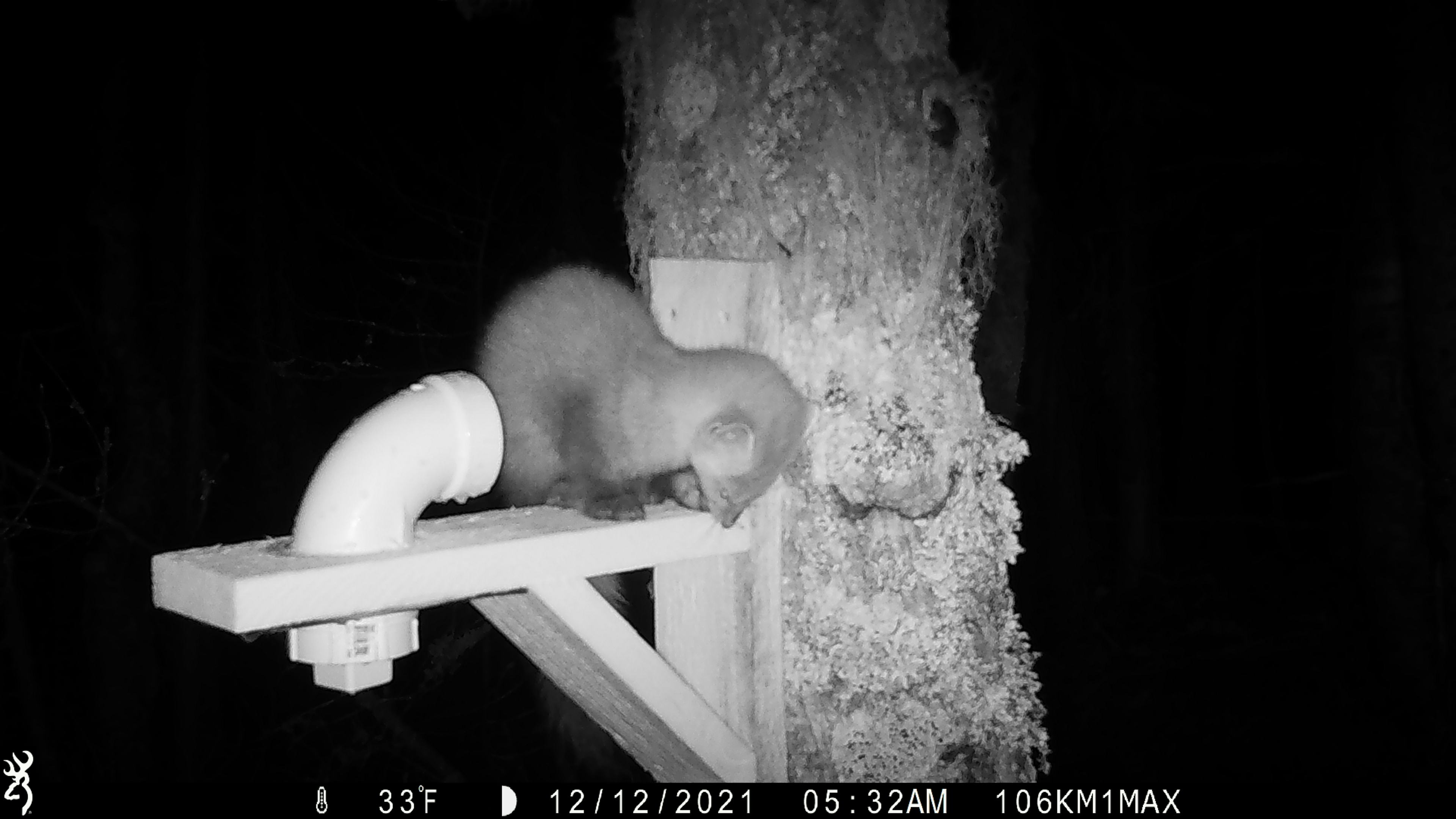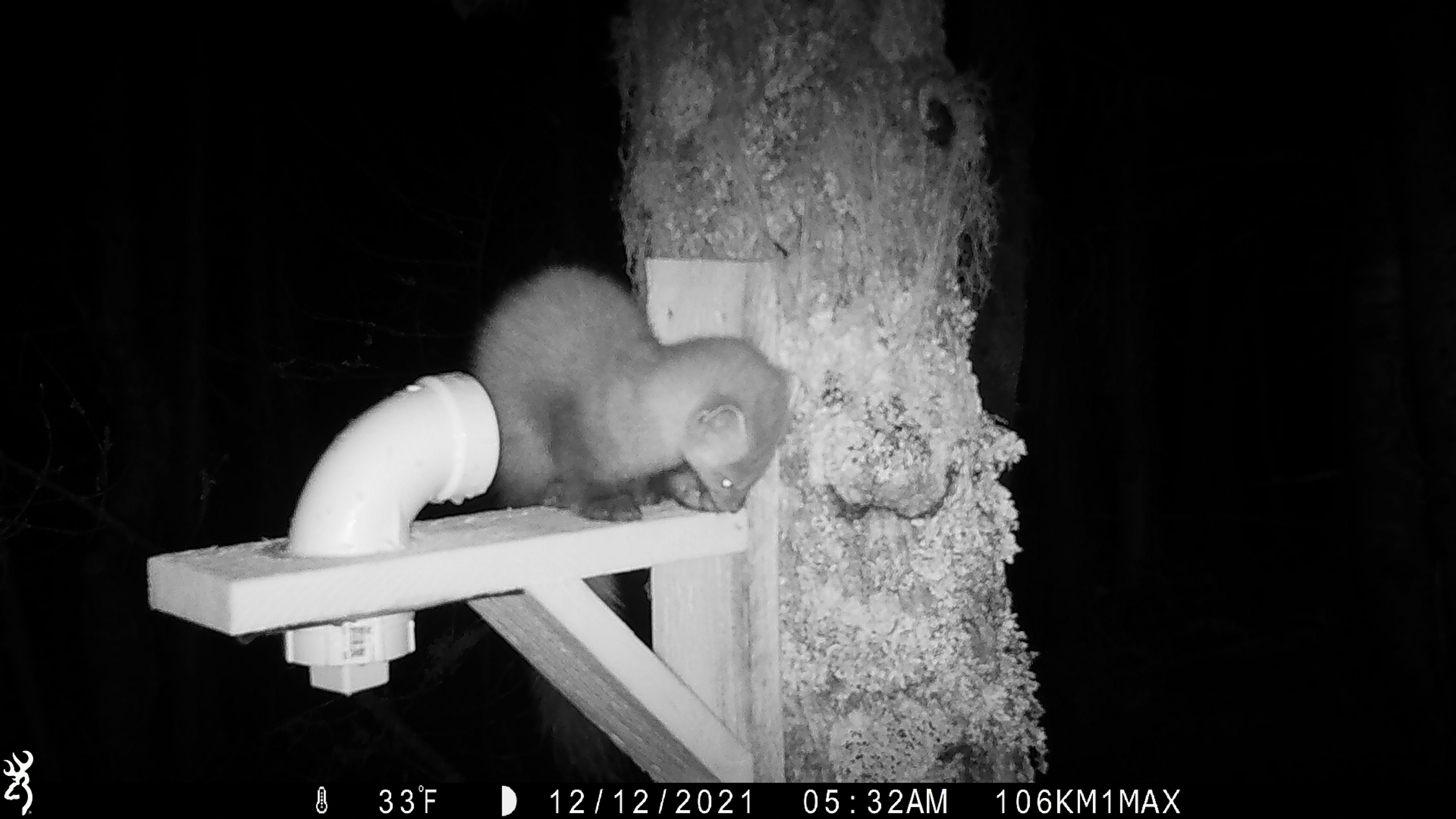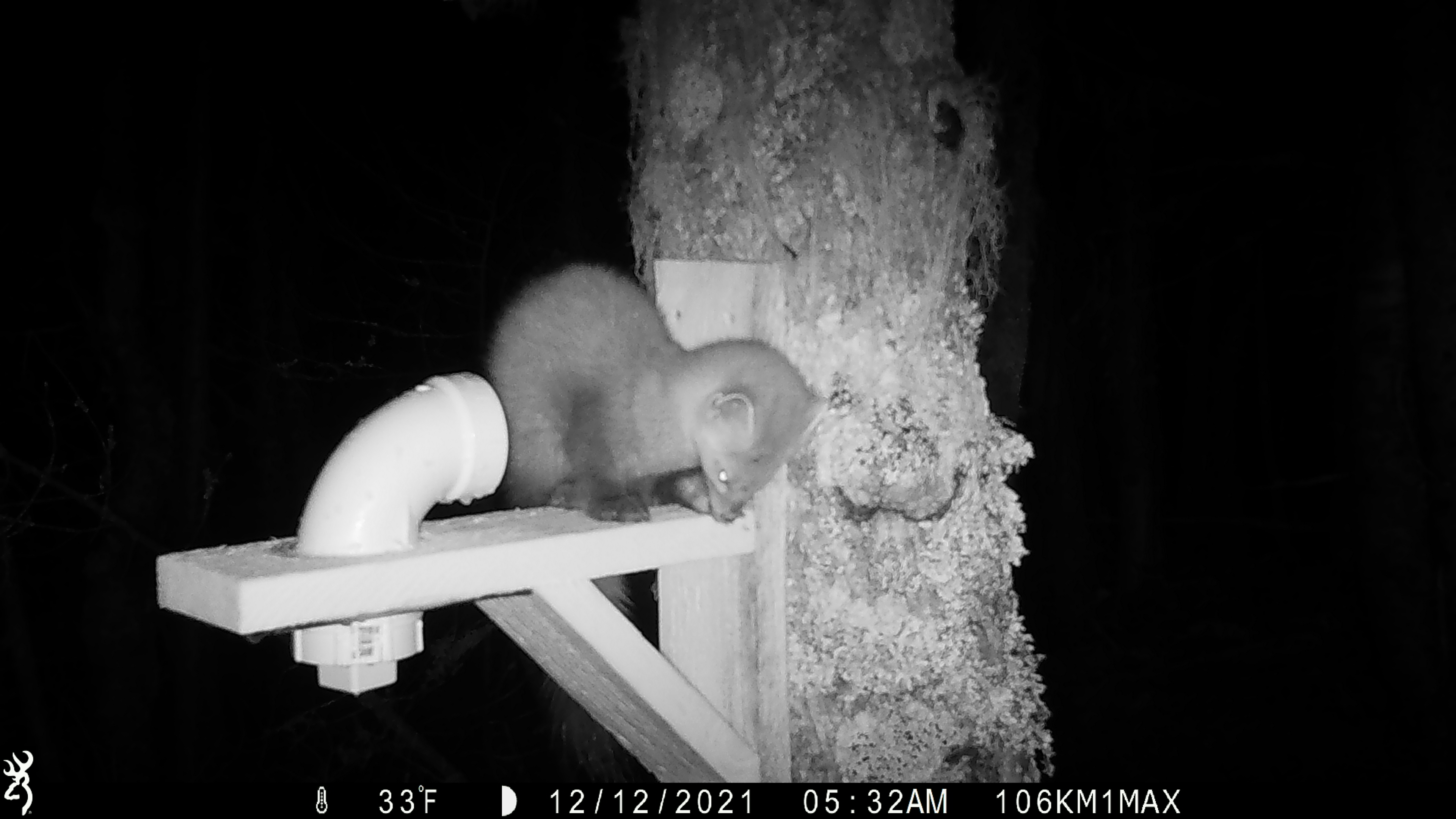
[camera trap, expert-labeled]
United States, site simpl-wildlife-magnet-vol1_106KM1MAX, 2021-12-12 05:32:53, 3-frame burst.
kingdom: Animalia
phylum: Chordata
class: Mammalia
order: Carnivora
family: Mustelidae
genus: Martes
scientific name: Martes americana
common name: american marten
American marten (Martes americana).